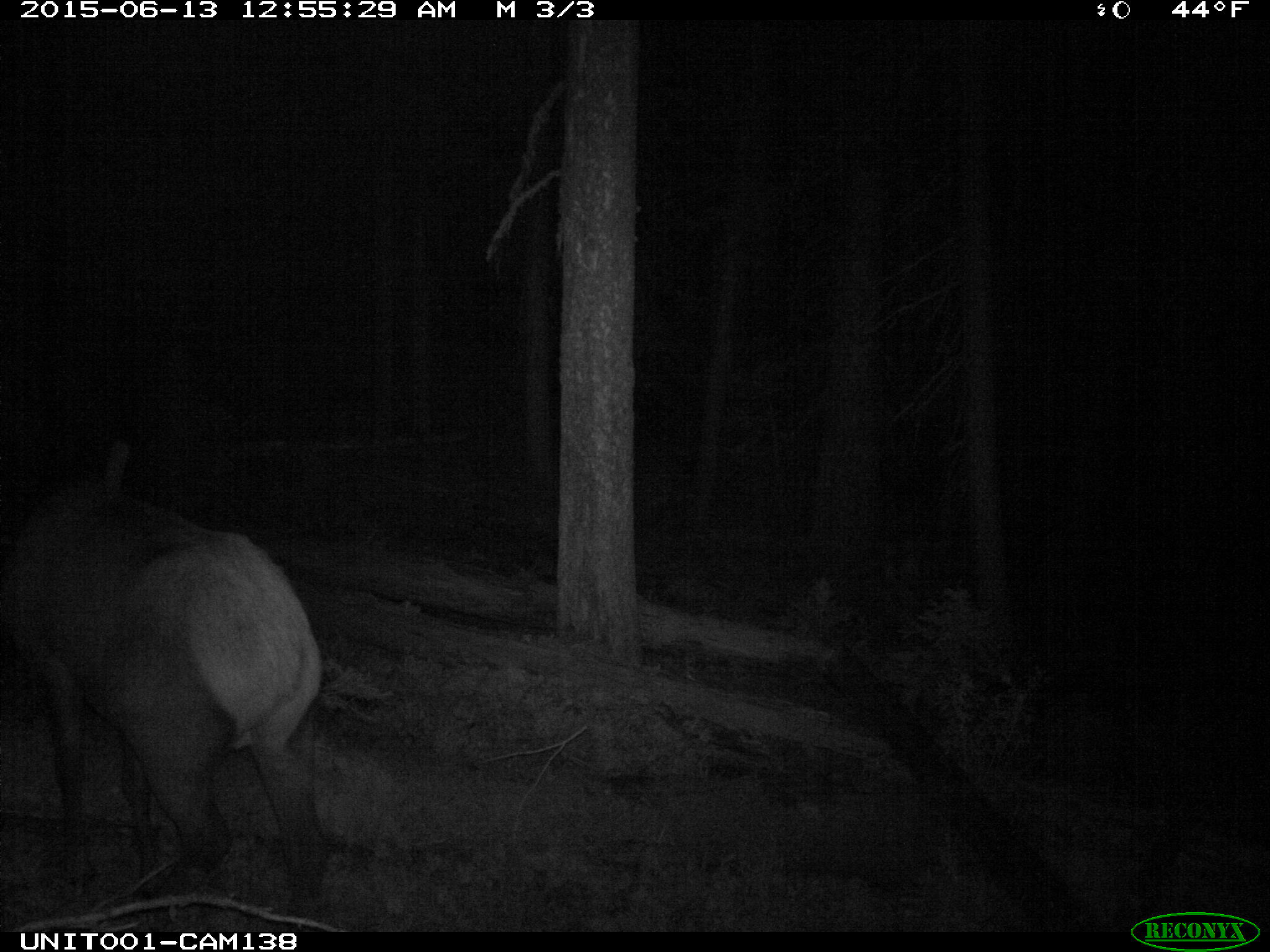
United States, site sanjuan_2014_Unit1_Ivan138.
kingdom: Animalia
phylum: Chordata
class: Mammalia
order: Artiodactyla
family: Cervidae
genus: Cervus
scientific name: Cervus elaphus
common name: red deer